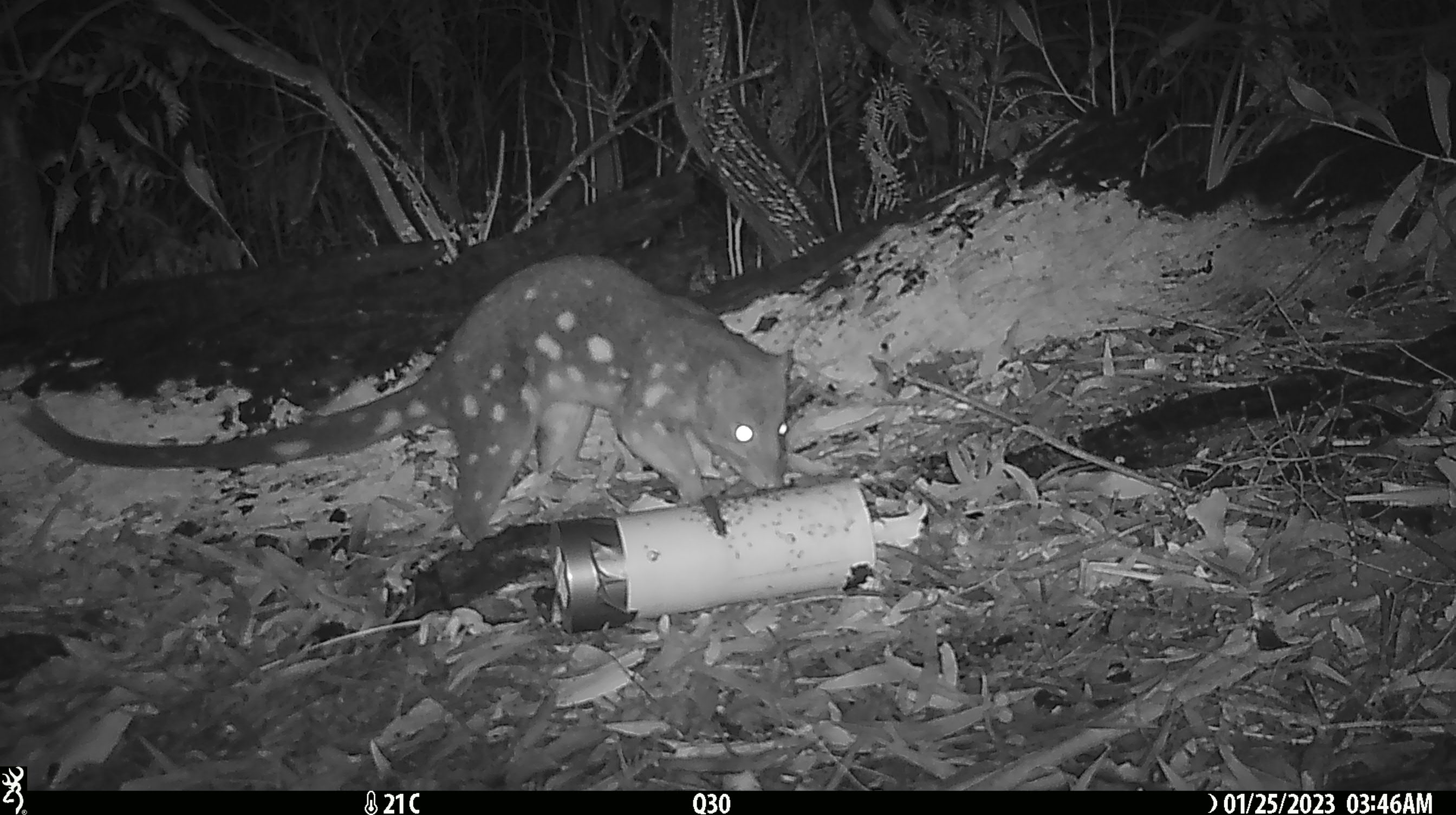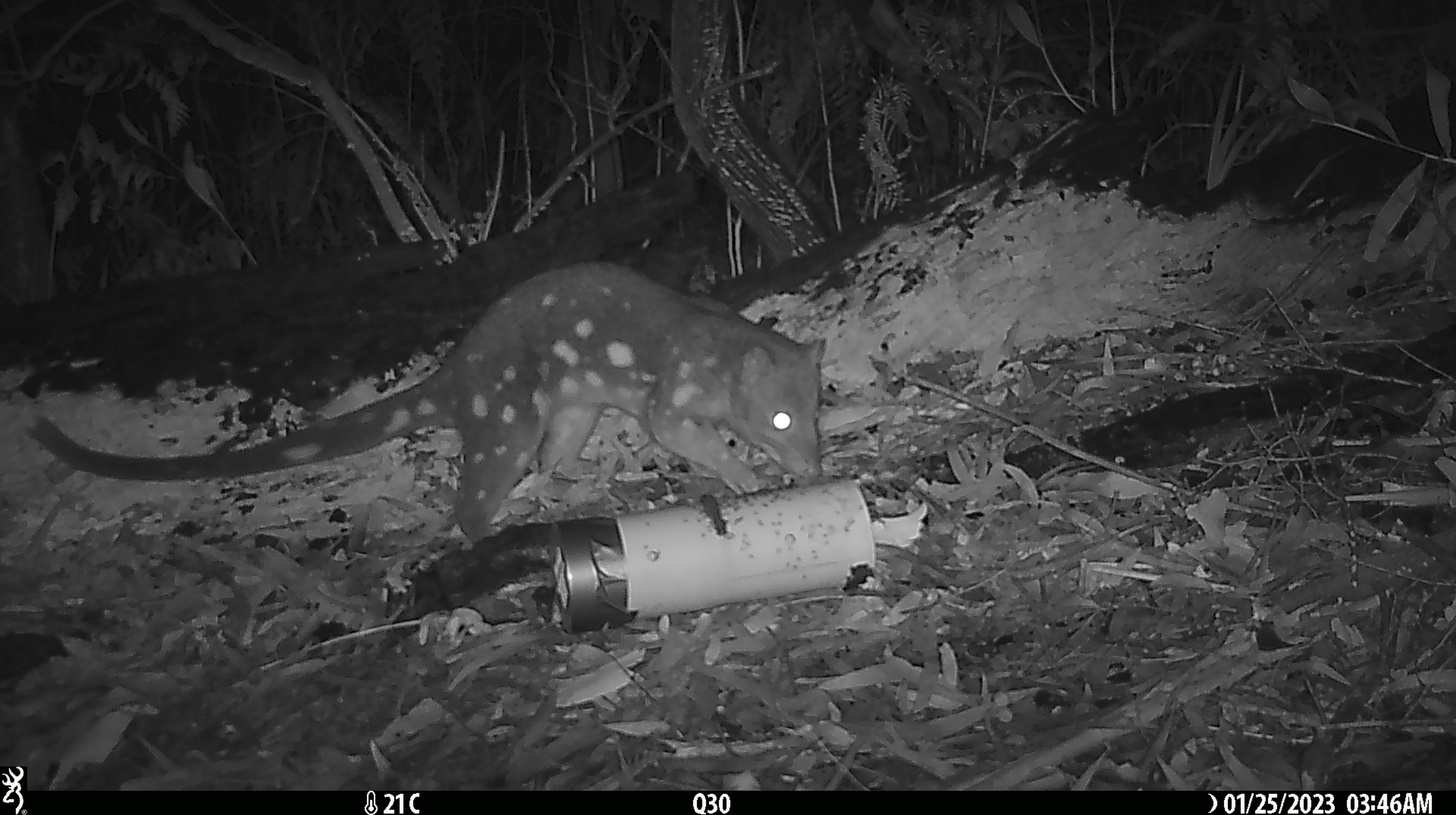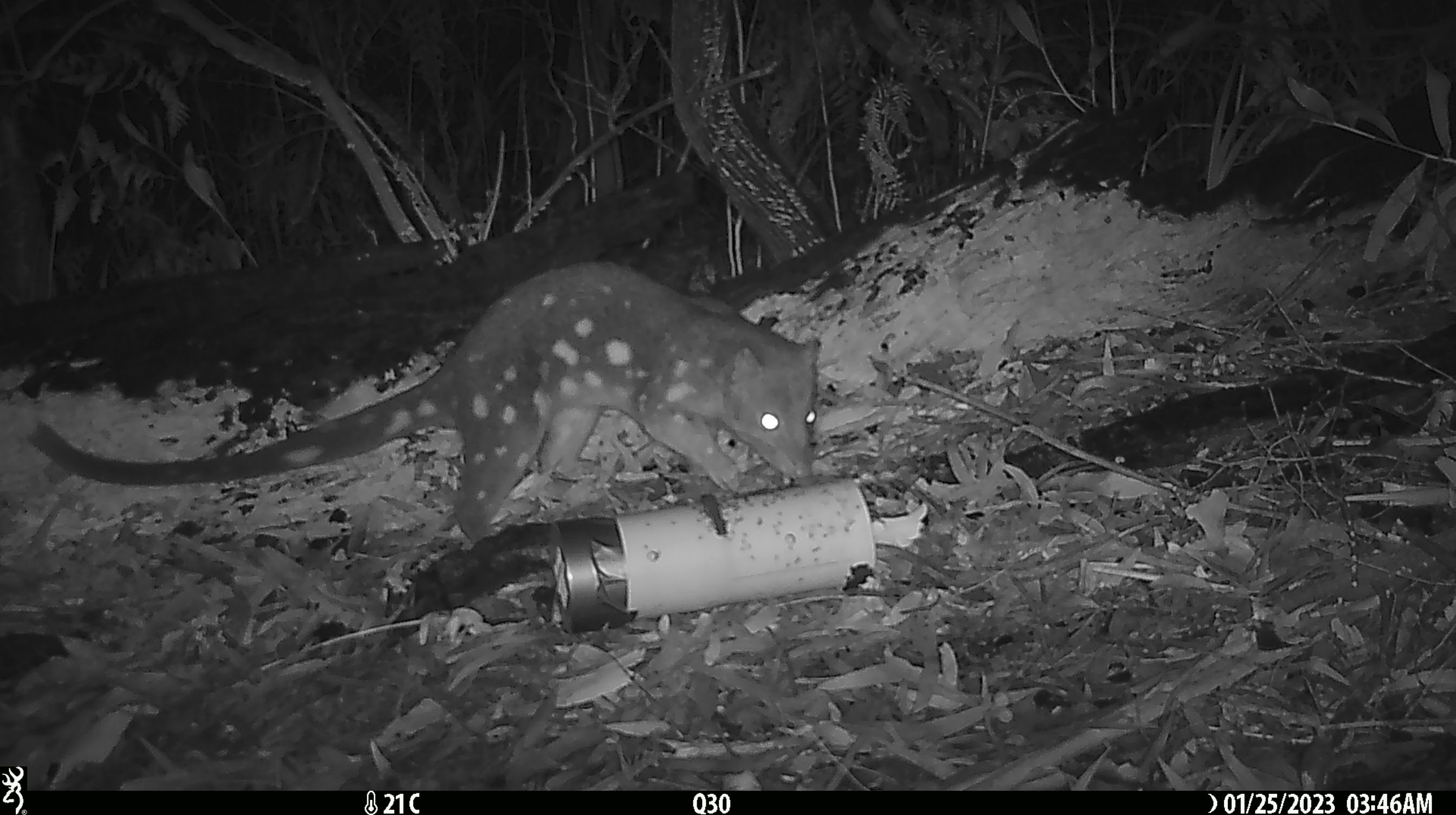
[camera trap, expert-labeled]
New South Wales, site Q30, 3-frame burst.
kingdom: Animalia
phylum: Chordata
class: Mammalia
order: Dasyuromorphia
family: Dasyuridae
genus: Dasyurus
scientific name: Dasyurus maculatus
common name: spotted-tailed quoll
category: quoll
Quoll (spotted-tailed quoll) (Dasyurus maculatus).